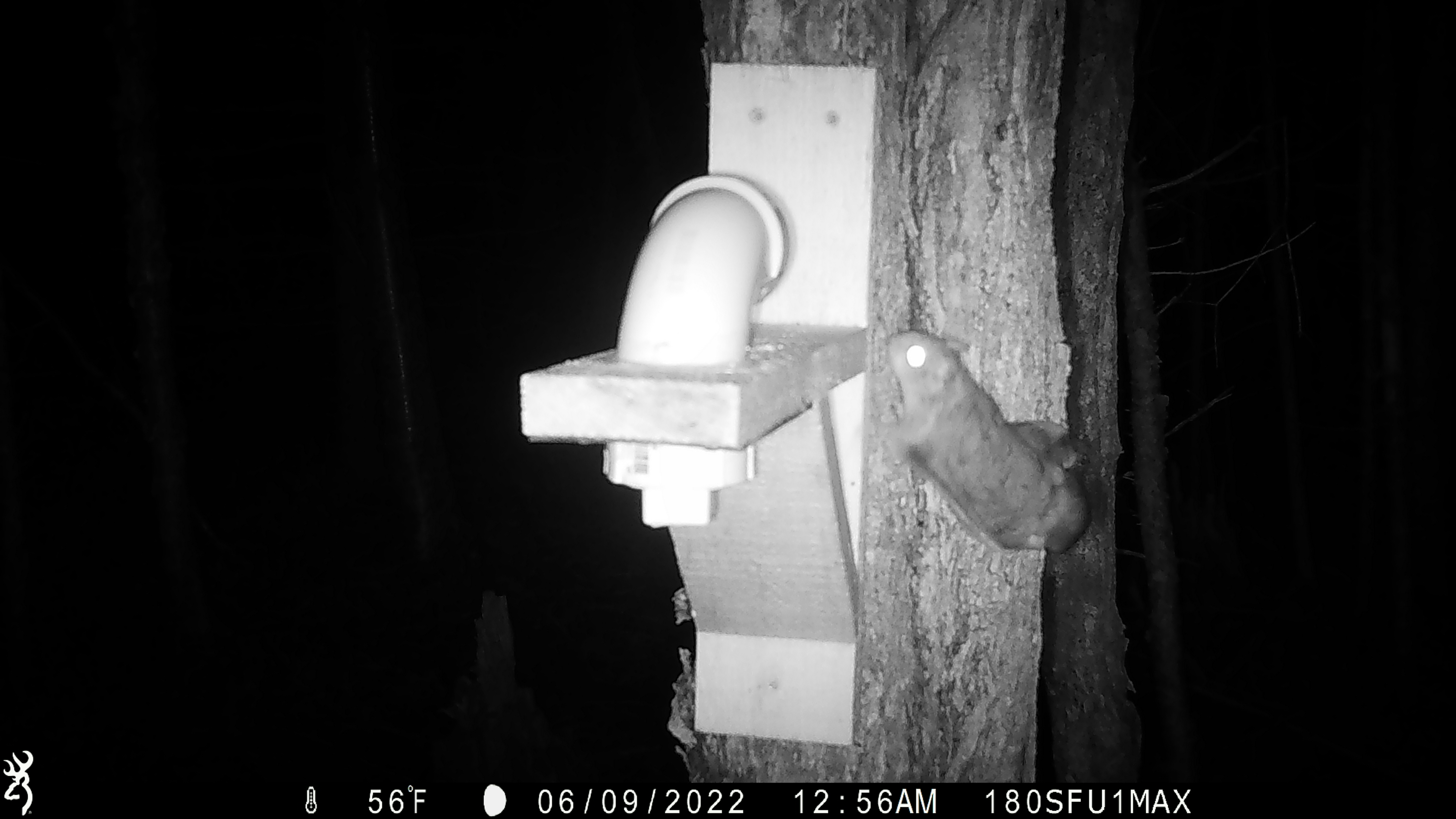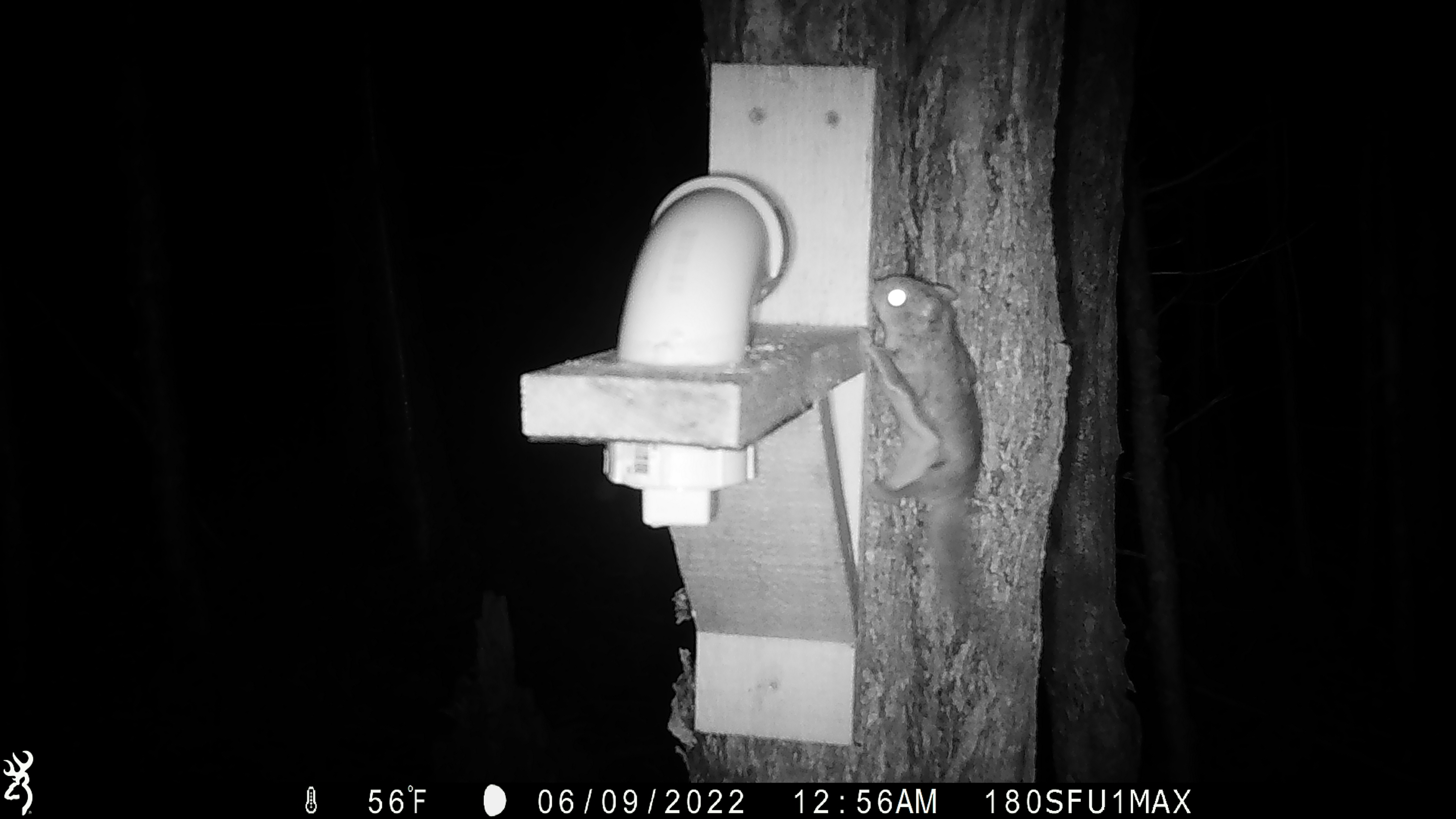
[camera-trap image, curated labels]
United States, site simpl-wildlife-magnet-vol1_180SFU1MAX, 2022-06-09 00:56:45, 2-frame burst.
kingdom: Animalia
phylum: Chordata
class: Mammalia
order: Rodentia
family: Sciuridae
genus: Glaucomys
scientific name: Glaucomys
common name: flying squirrel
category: flying squirrel sp.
Flying squirrel sp. (flying squirrel) (Glaucomys).